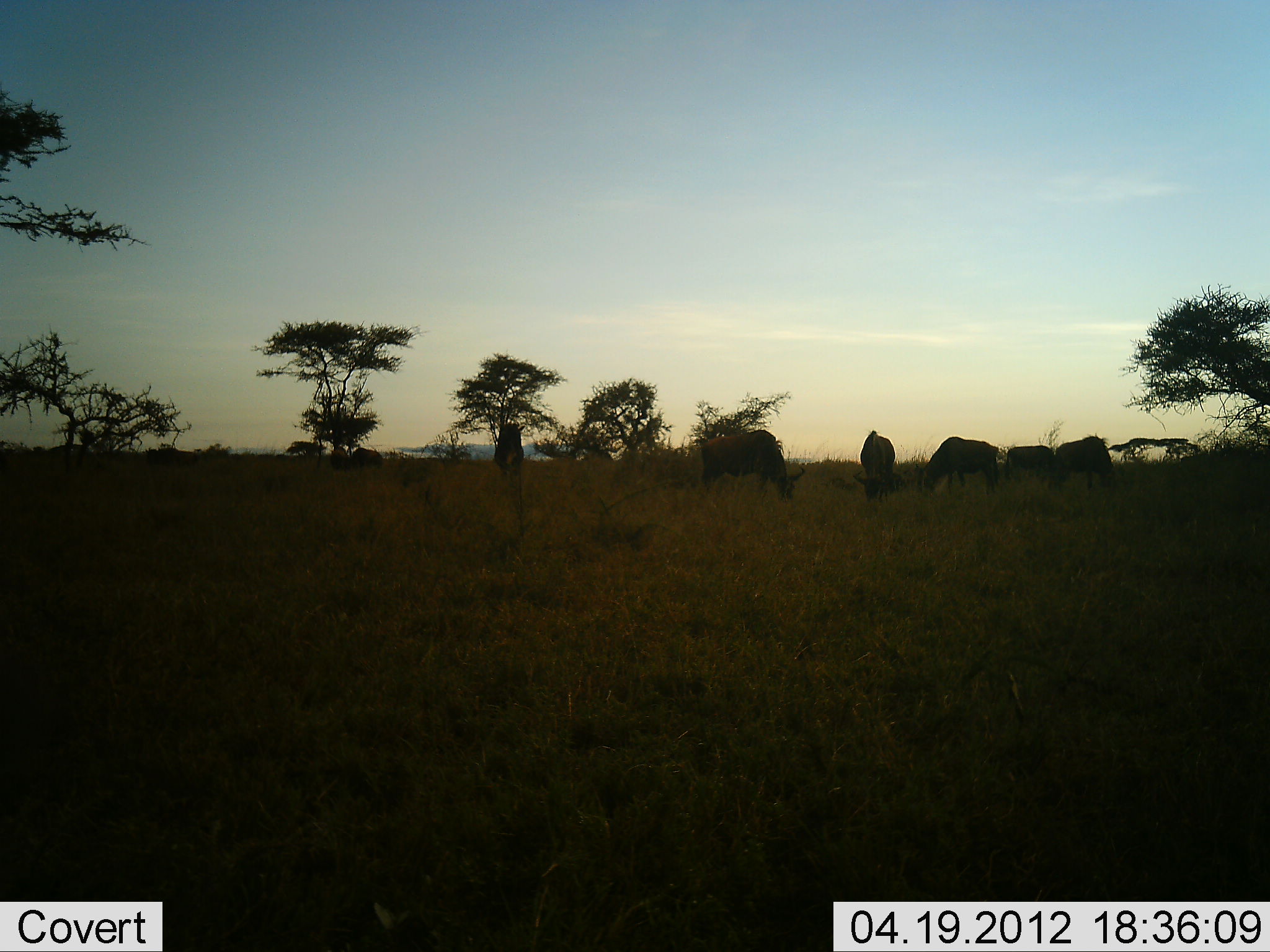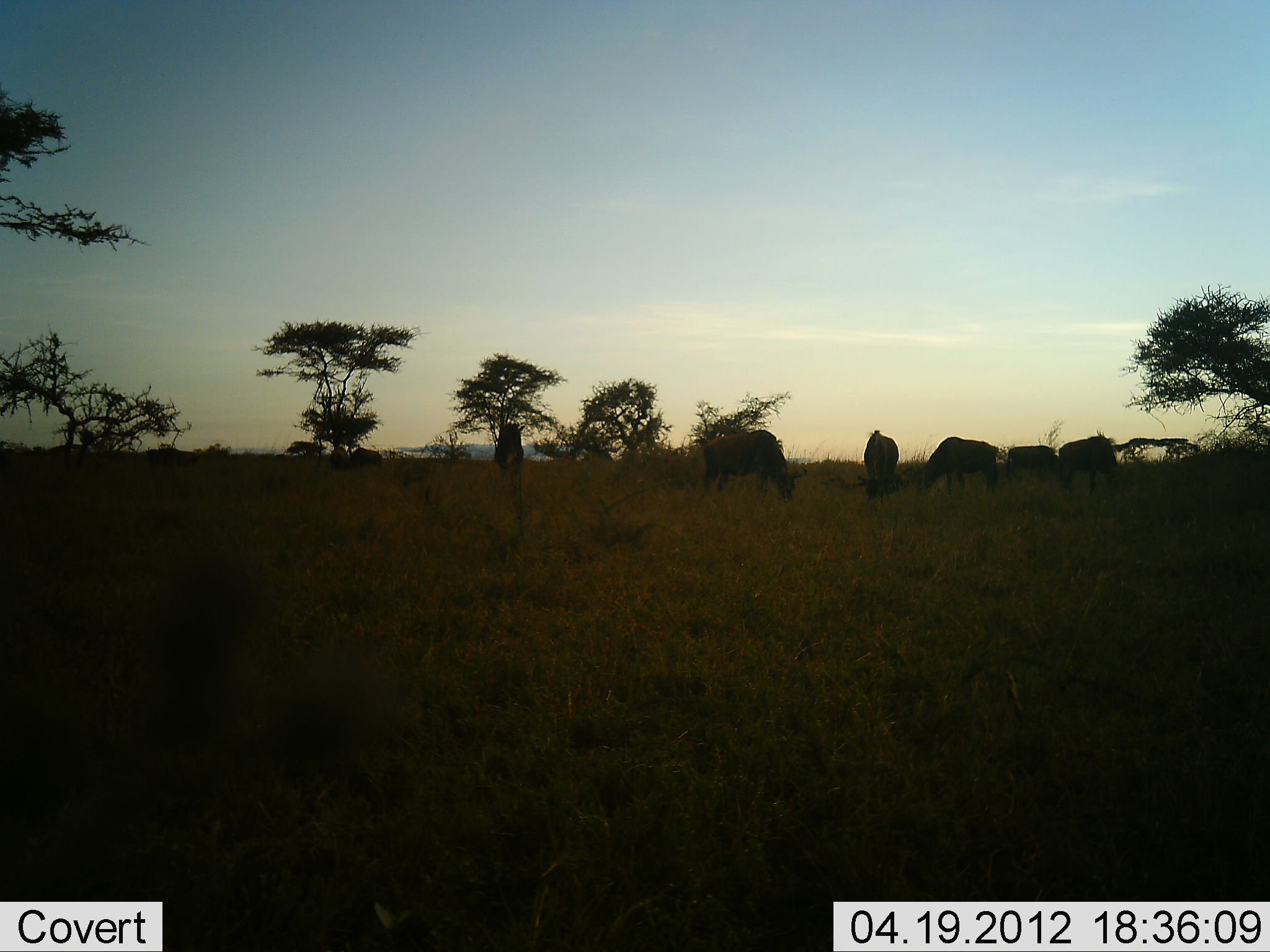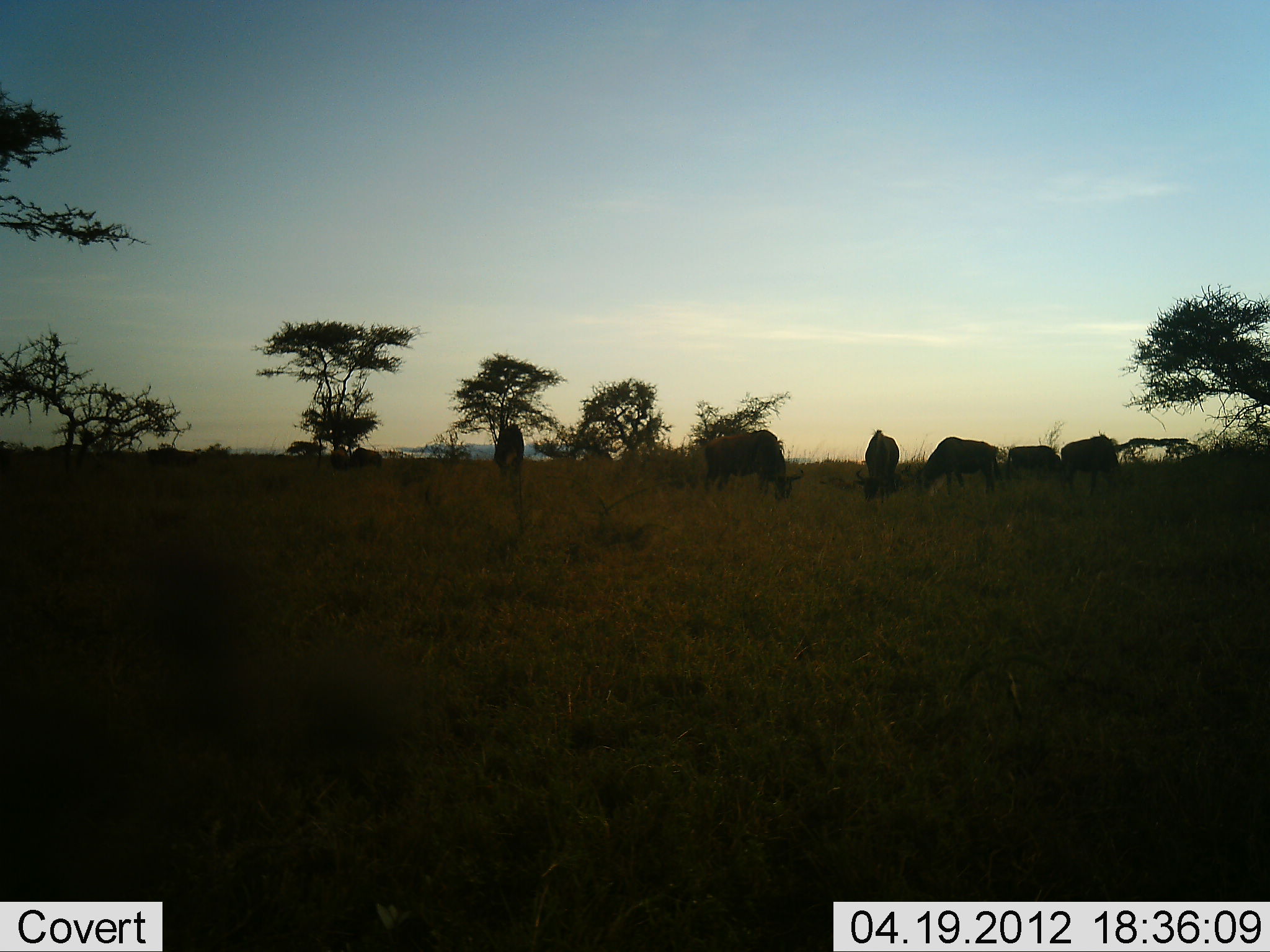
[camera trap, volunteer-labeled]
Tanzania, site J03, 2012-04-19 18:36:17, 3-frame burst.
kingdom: Animalia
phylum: Chordata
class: Mammalia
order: Artiodactyla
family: Bovidae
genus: Connochaetes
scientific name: Connochaetes taurinus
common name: blue wildebeest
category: wildebeest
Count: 6.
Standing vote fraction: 39%.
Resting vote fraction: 9%.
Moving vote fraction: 0%.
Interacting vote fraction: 0%.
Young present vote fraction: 0%.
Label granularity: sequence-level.